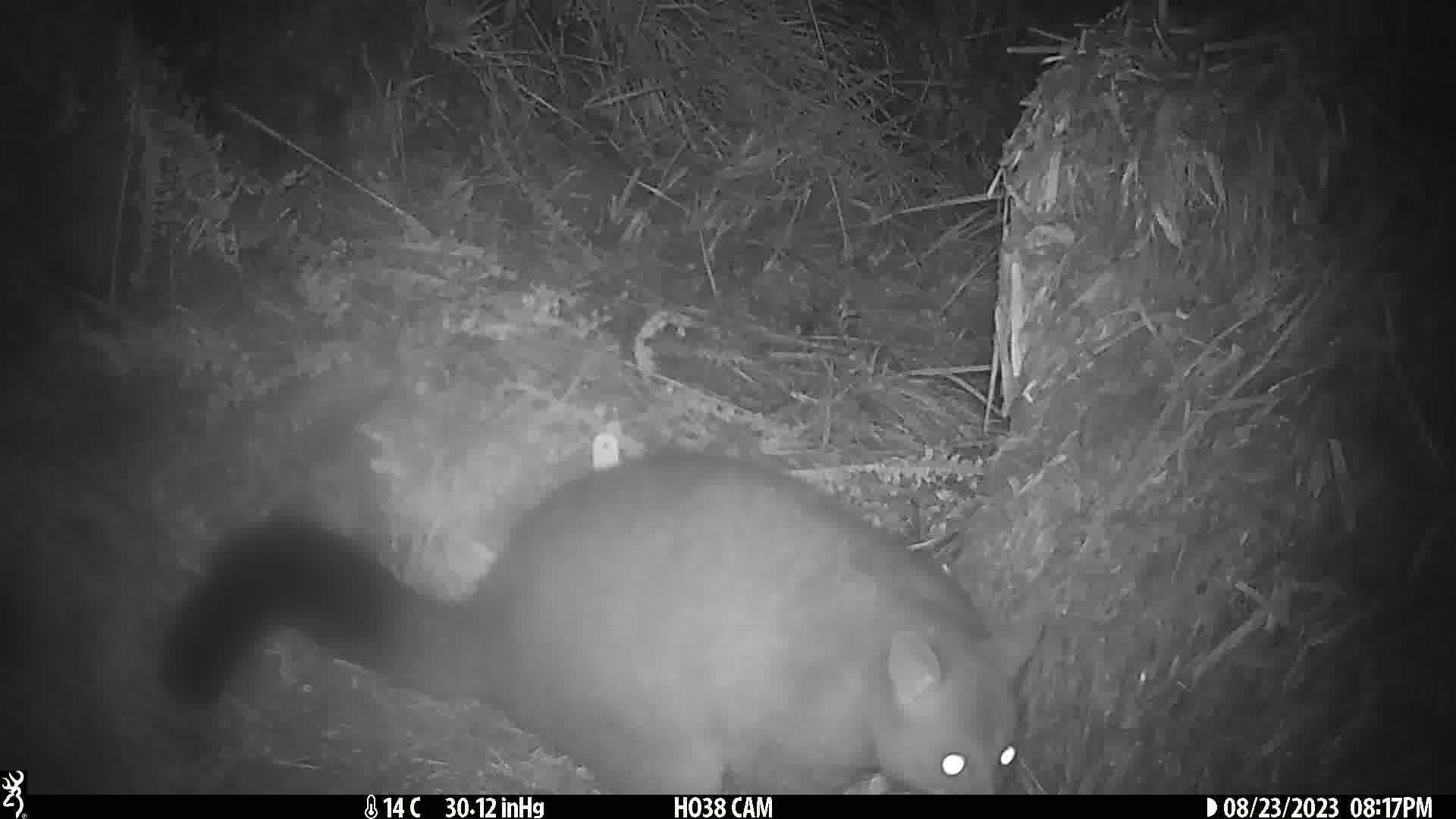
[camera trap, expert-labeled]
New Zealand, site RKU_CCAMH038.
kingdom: Animalia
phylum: Chordata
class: Mammalia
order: Diprotodontia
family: Phalangeridae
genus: Trichosurus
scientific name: Trichosurus vulpecula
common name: common brushtail possum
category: possum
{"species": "possum (common brushtail possum) (Trichosurus vulpecula)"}